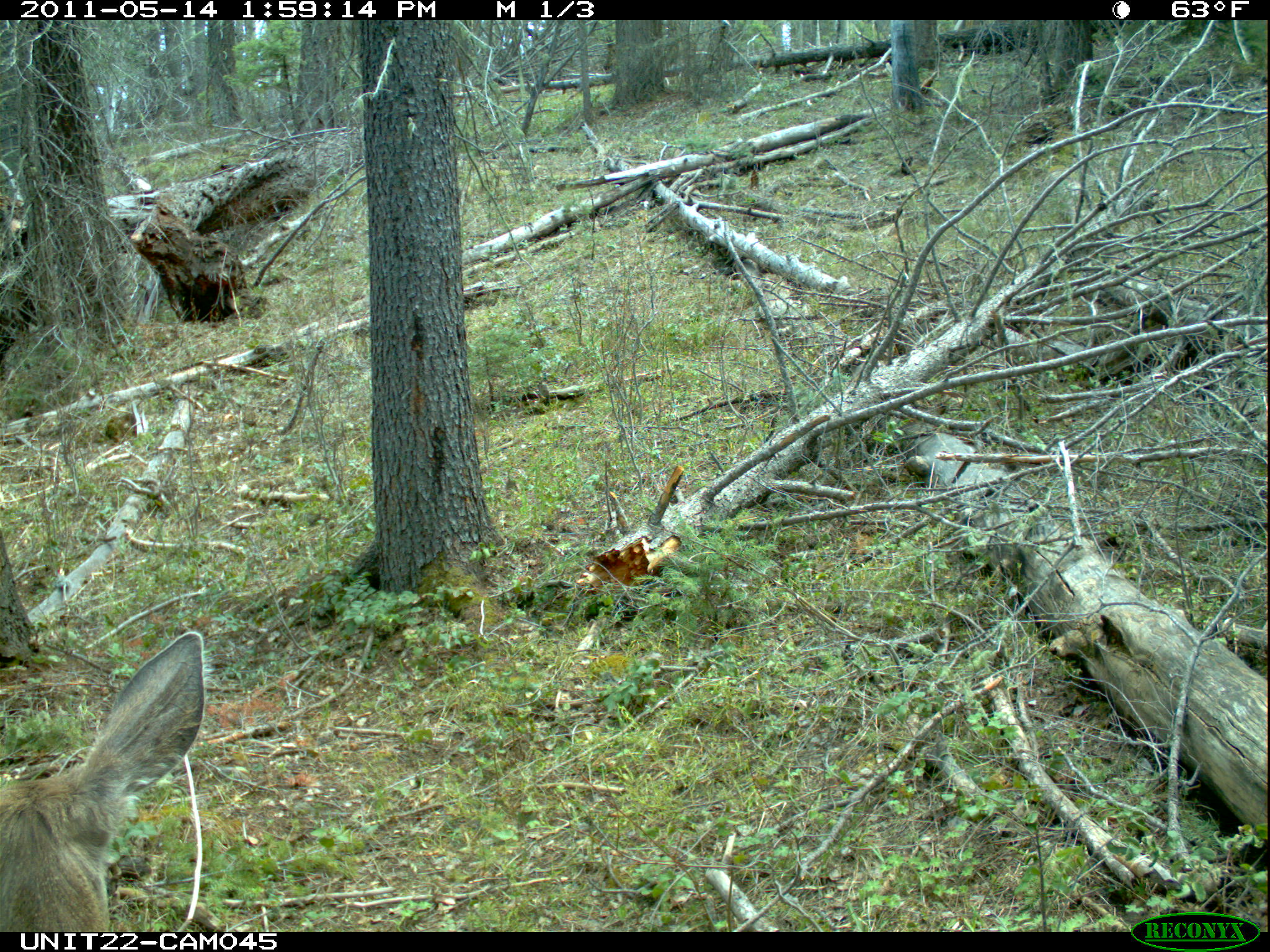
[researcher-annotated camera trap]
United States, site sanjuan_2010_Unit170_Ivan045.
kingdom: Animalia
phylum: Chordata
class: Mammalia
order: Artiodactyla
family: Cervidae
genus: Odocoileus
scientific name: Odocoileus hemionus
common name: mule deer